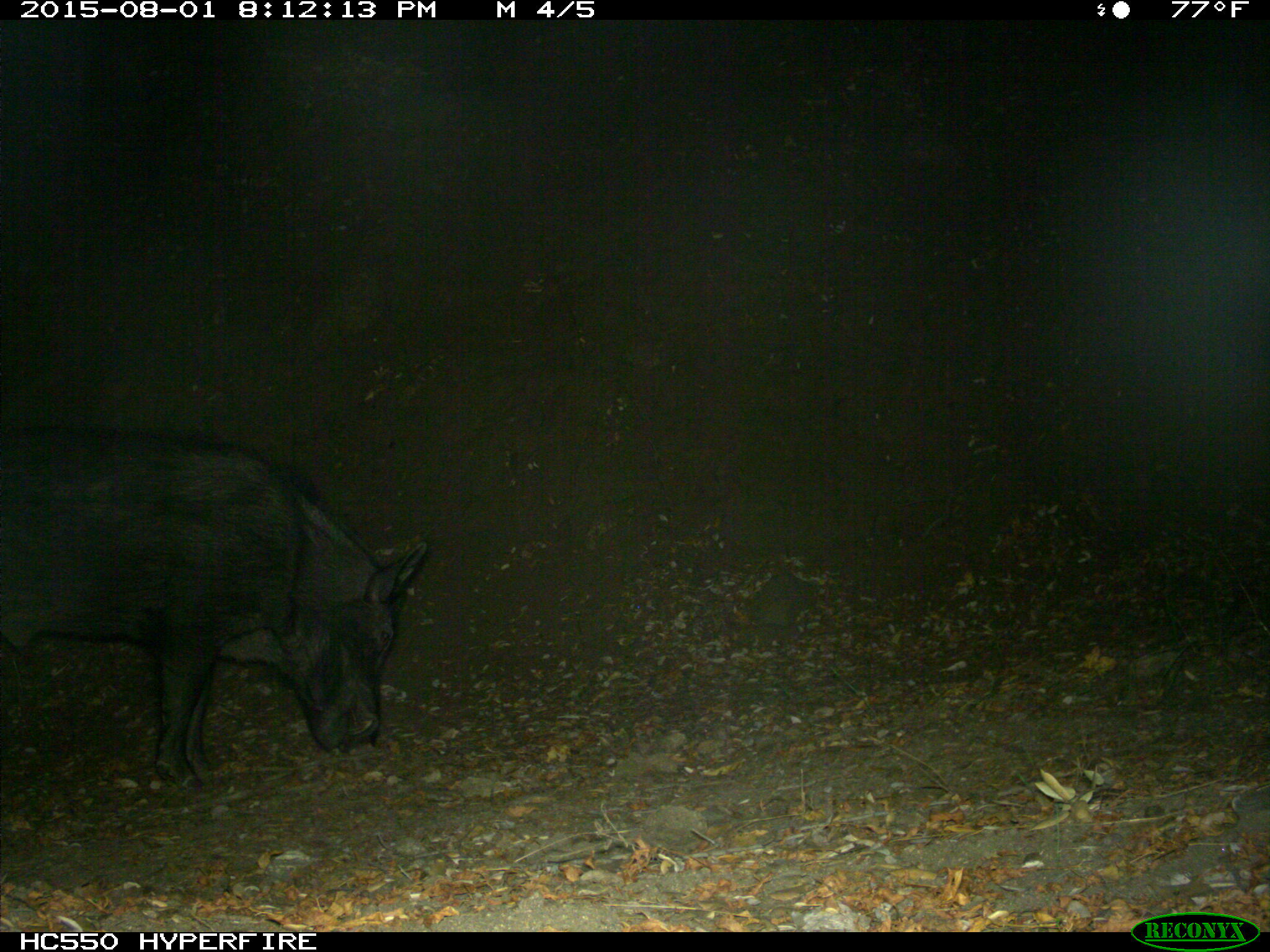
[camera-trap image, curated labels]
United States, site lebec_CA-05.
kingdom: Animalia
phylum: Chordata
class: Mammalia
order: Artiodactyla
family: Suidae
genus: Sus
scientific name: Sus scrofa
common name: wild boar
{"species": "Sus scrofa (wild boar)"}